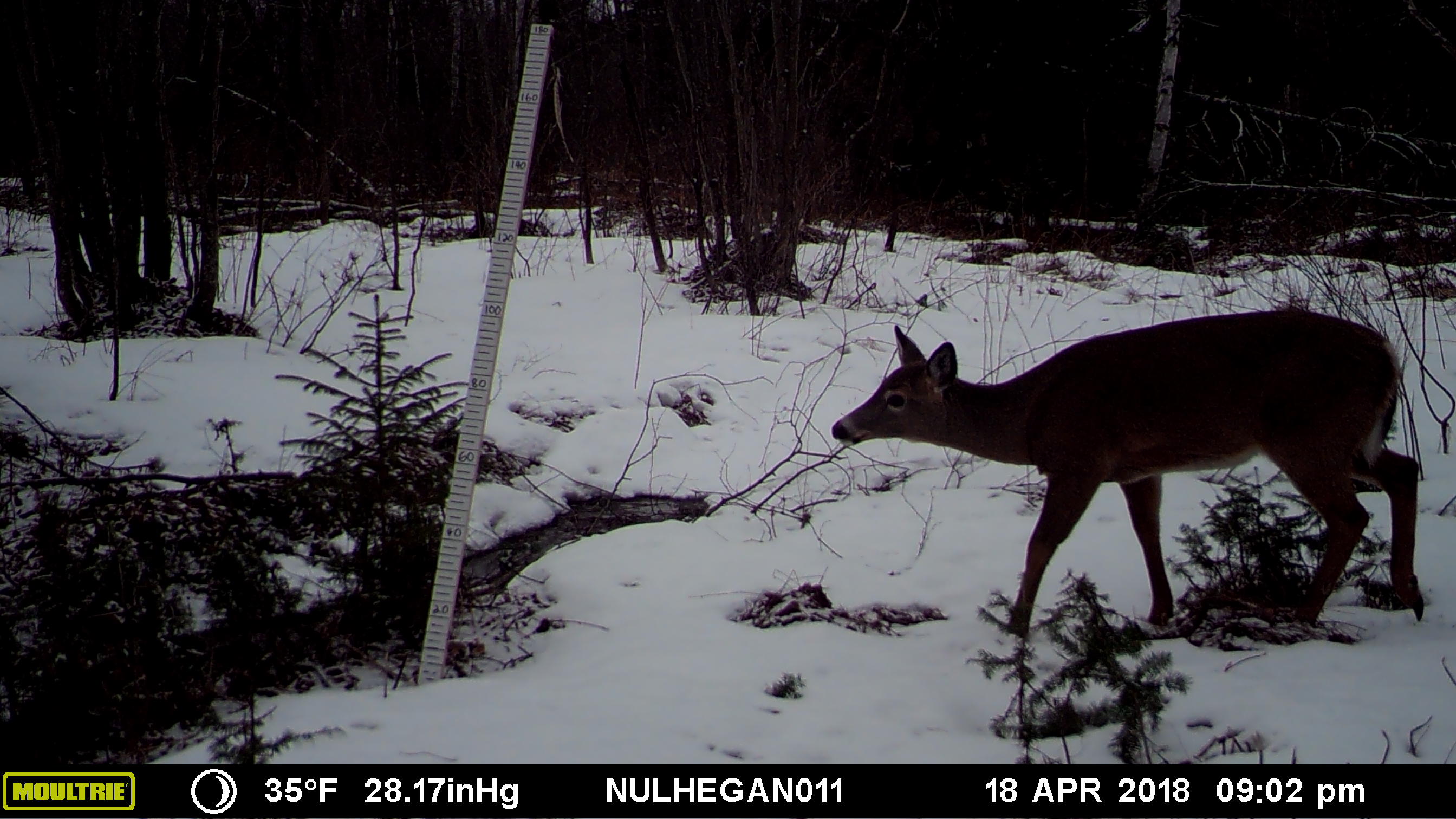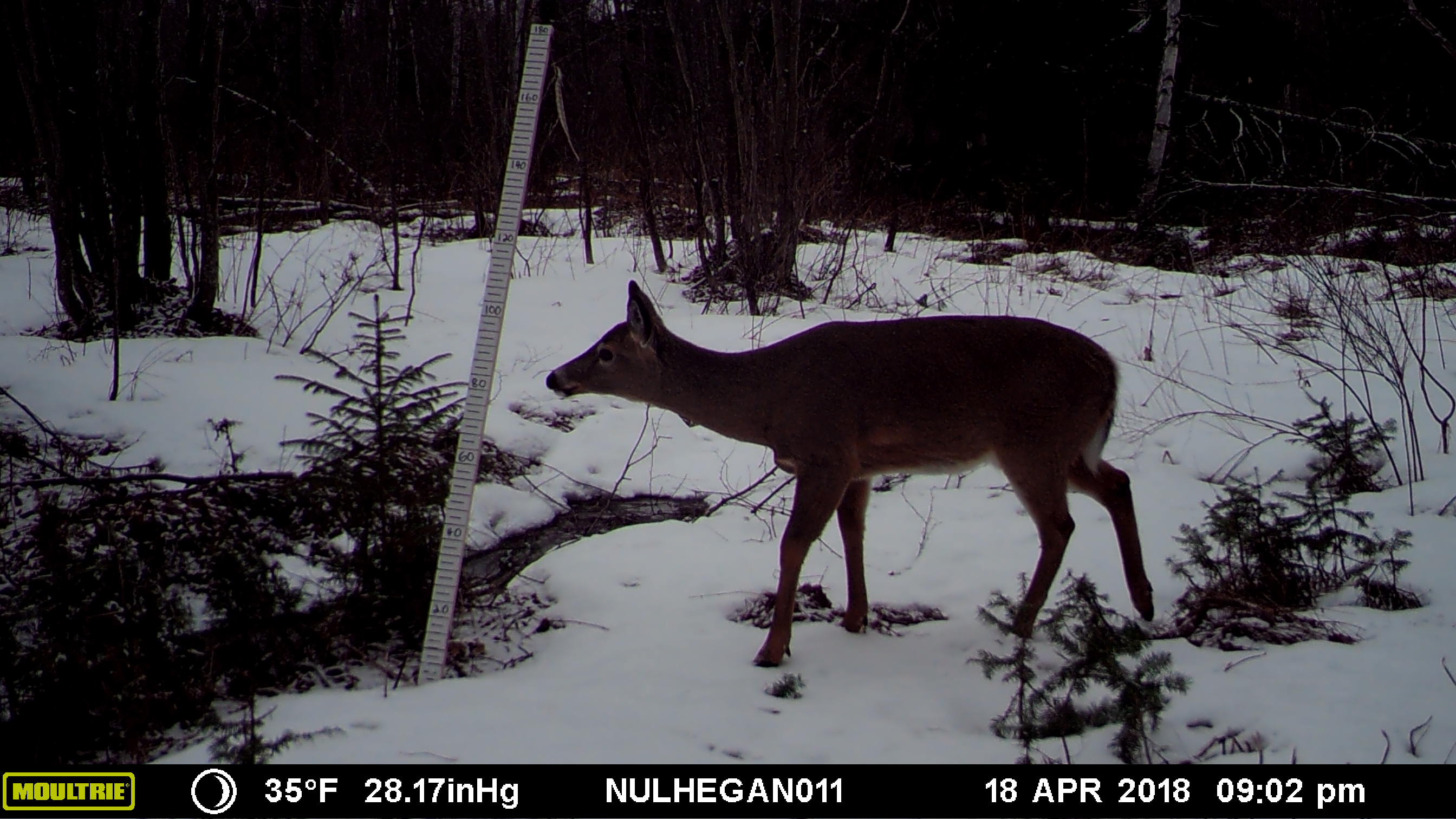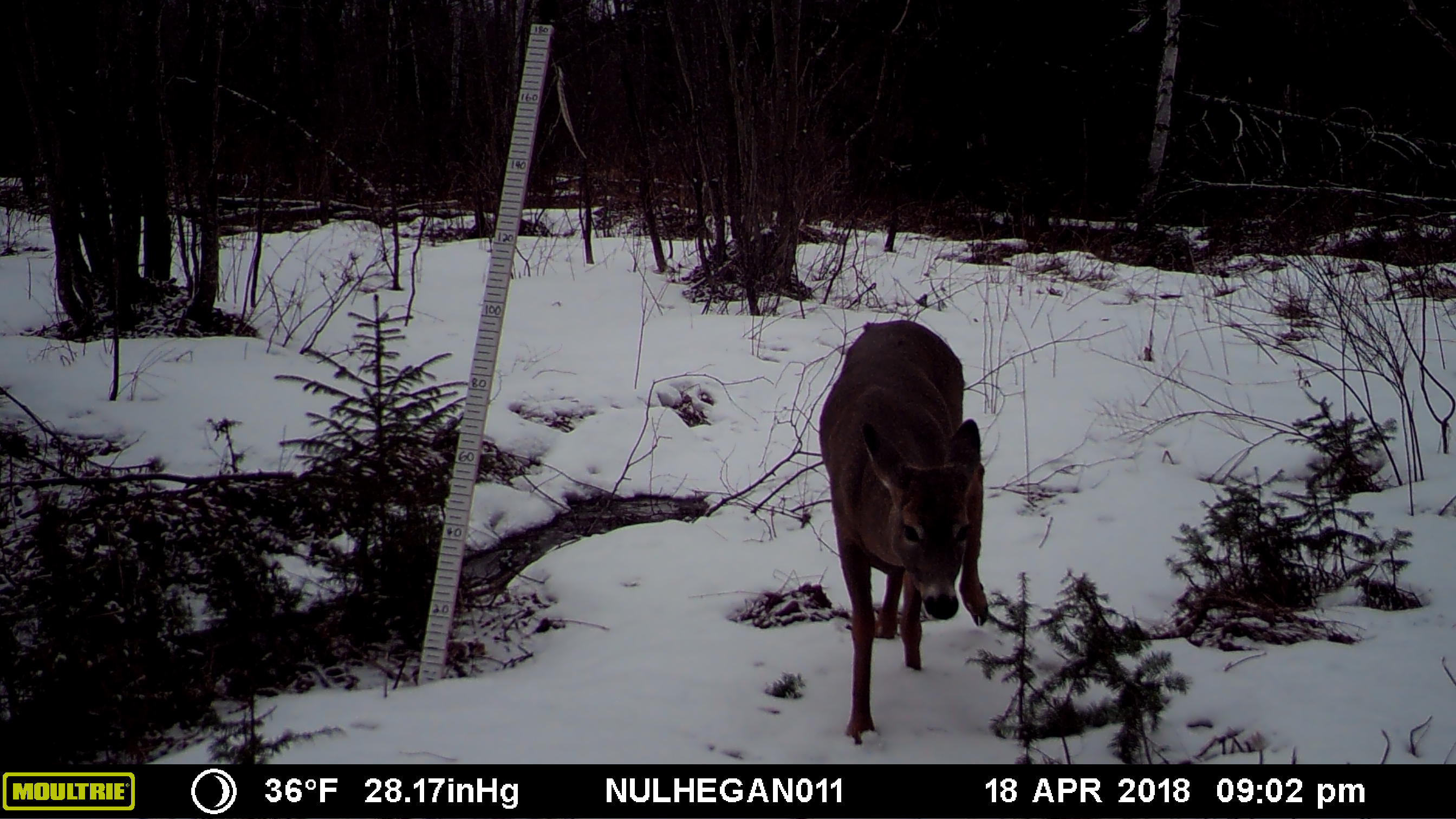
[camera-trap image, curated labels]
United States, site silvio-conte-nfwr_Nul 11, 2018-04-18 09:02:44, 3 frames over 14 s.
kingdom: Animalia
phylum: Chordata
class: Mammalia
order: Artiodactyla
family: Cervidae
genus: Odocoileus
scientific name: Odocoileus virginianus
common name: white-tailed deer